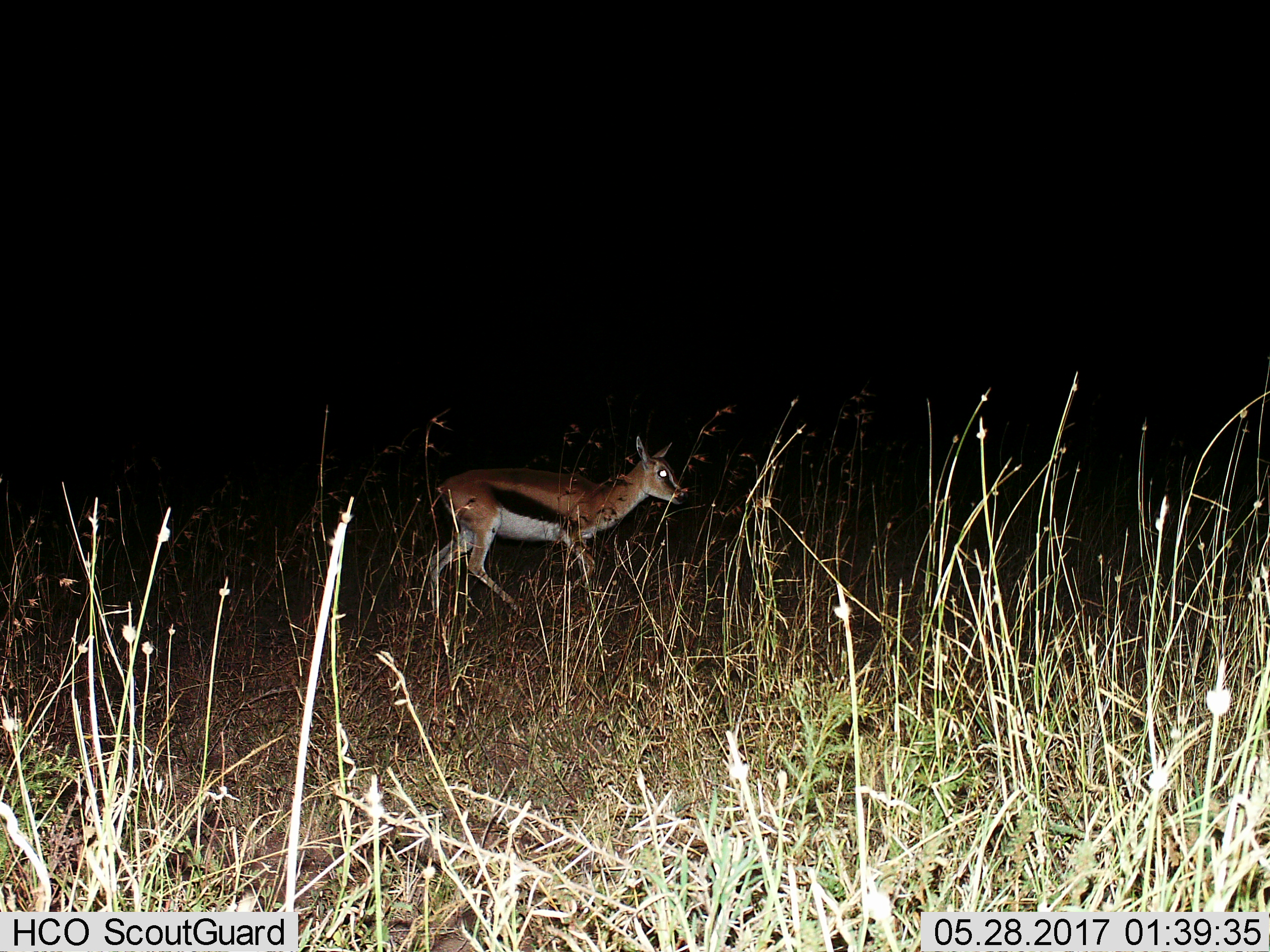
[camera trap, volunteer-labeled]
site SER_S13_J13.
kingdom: Animalia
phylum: Chordata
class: Mammalia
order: Artiodactyla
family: Bovidae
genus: Eudorcas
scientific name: Eudorcas thomsonii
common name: thomson's gazelle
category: gazellethomsons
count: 1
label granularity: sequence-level